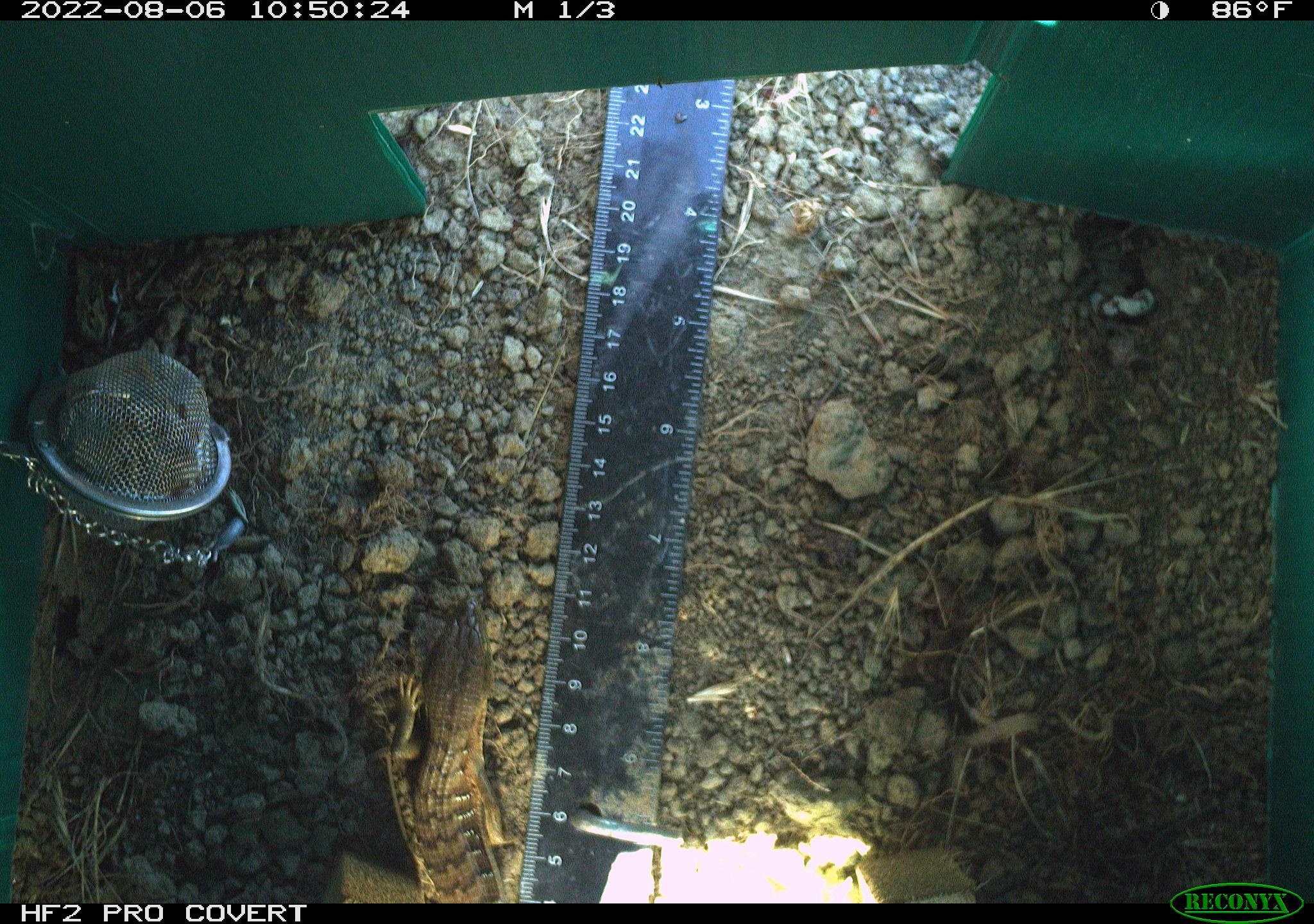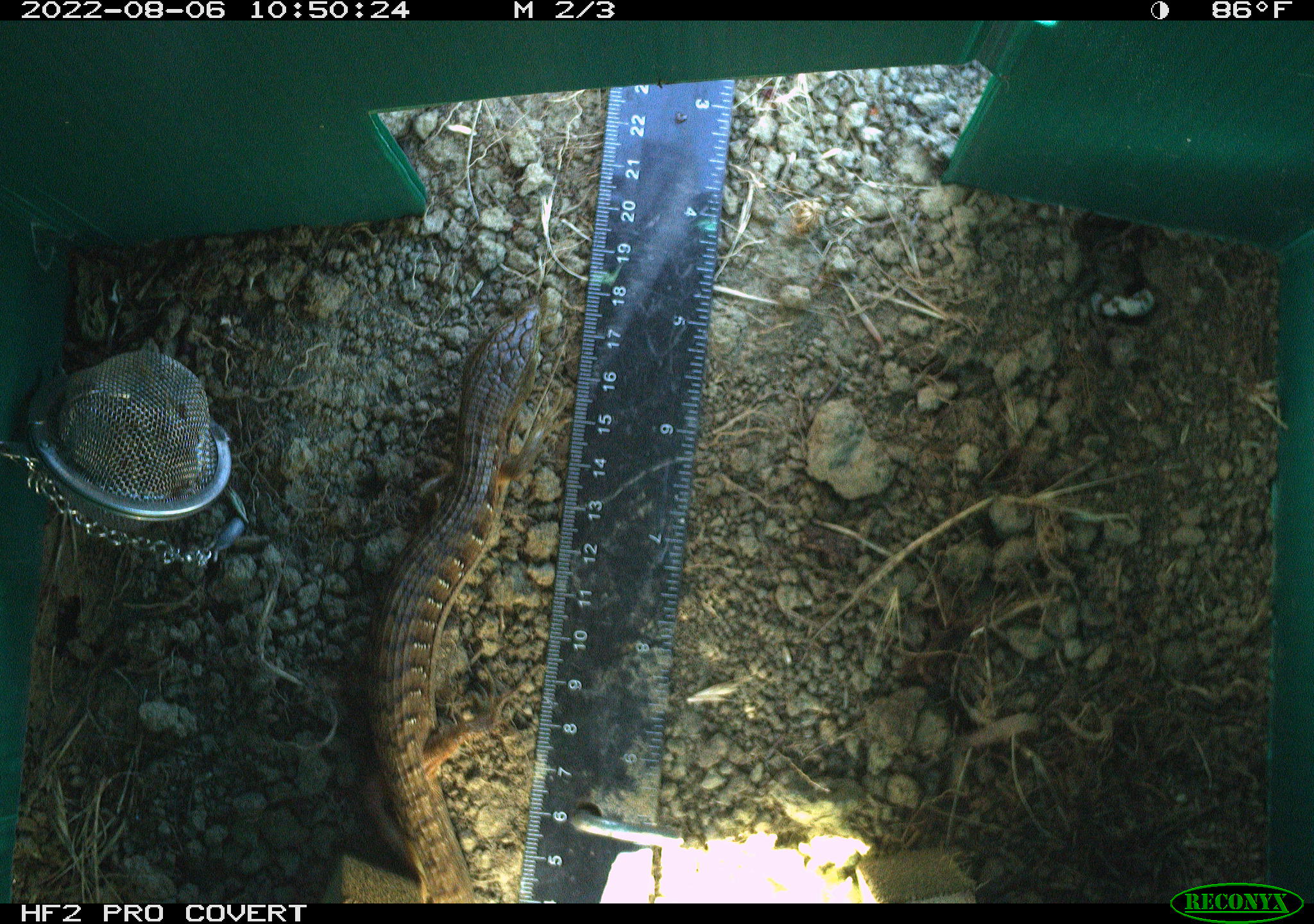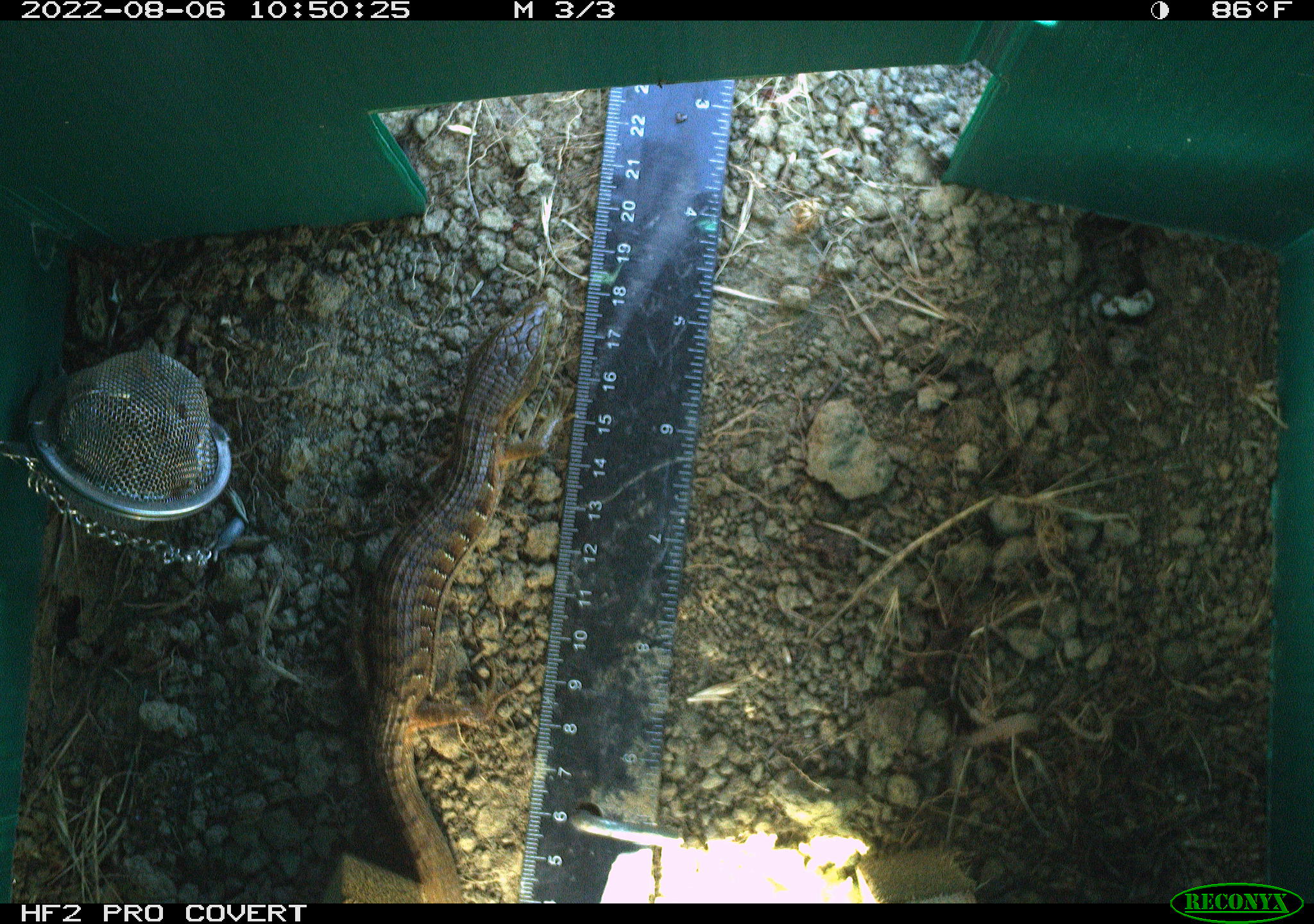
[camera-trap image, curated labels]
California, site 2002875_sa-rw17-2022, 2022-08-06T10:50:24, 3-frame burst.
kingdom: Animalia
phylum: Chordata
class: Reptilia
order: Squamata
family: Anguidae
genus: Elgaria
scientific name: Elgaria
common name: alligator lizards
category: elgaria species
Elgaria species (alligator lizards) (Elgaria).